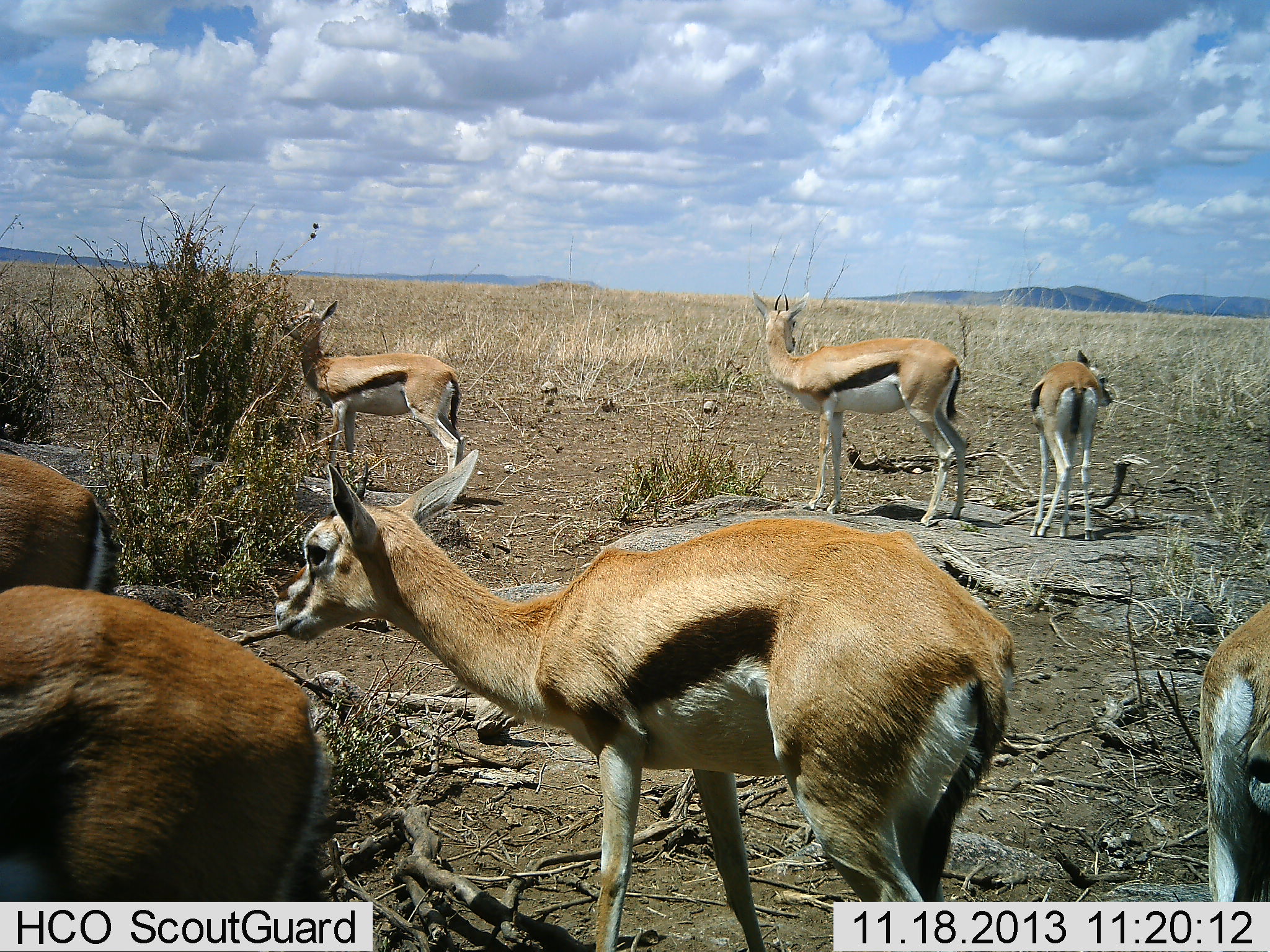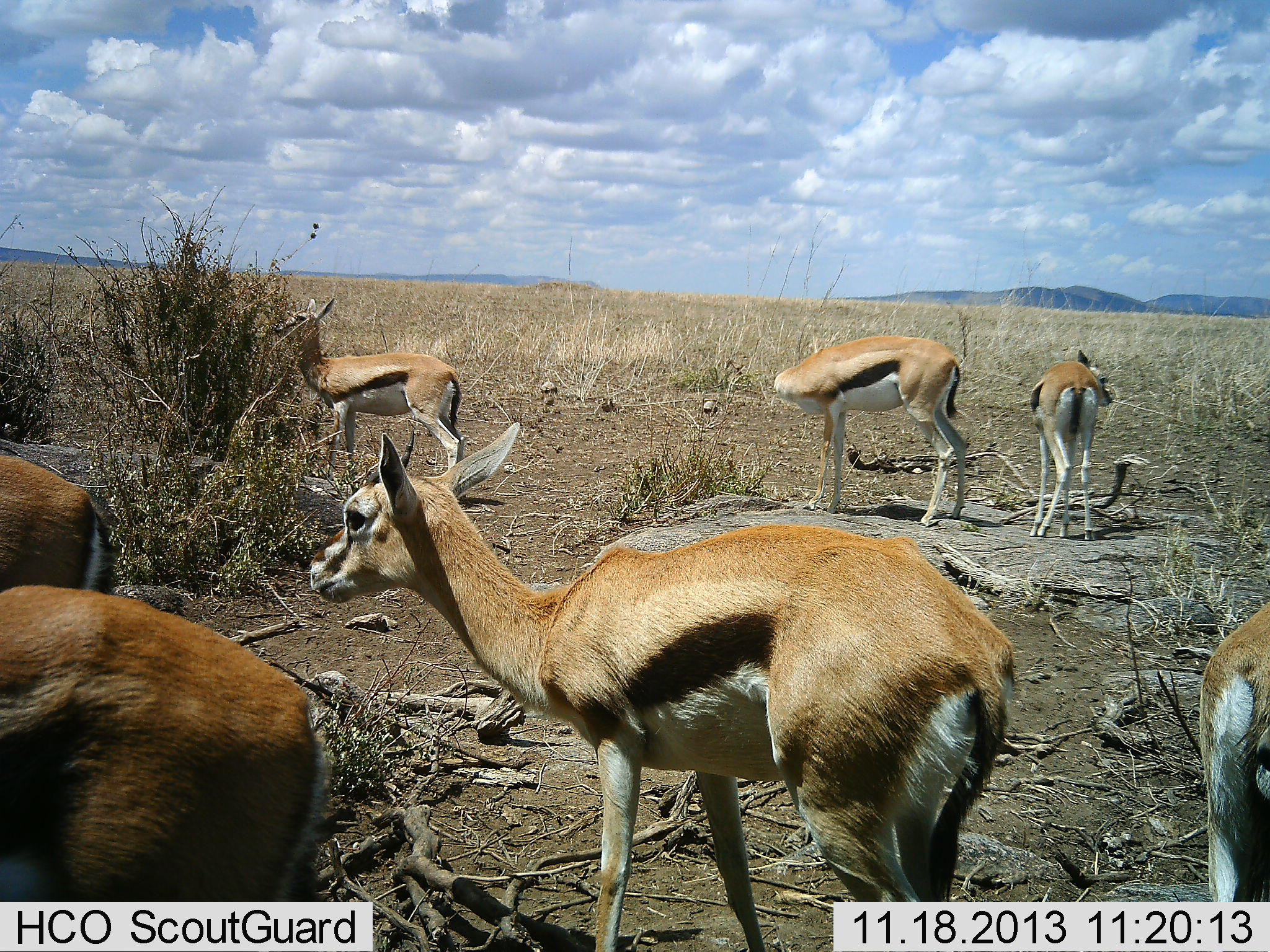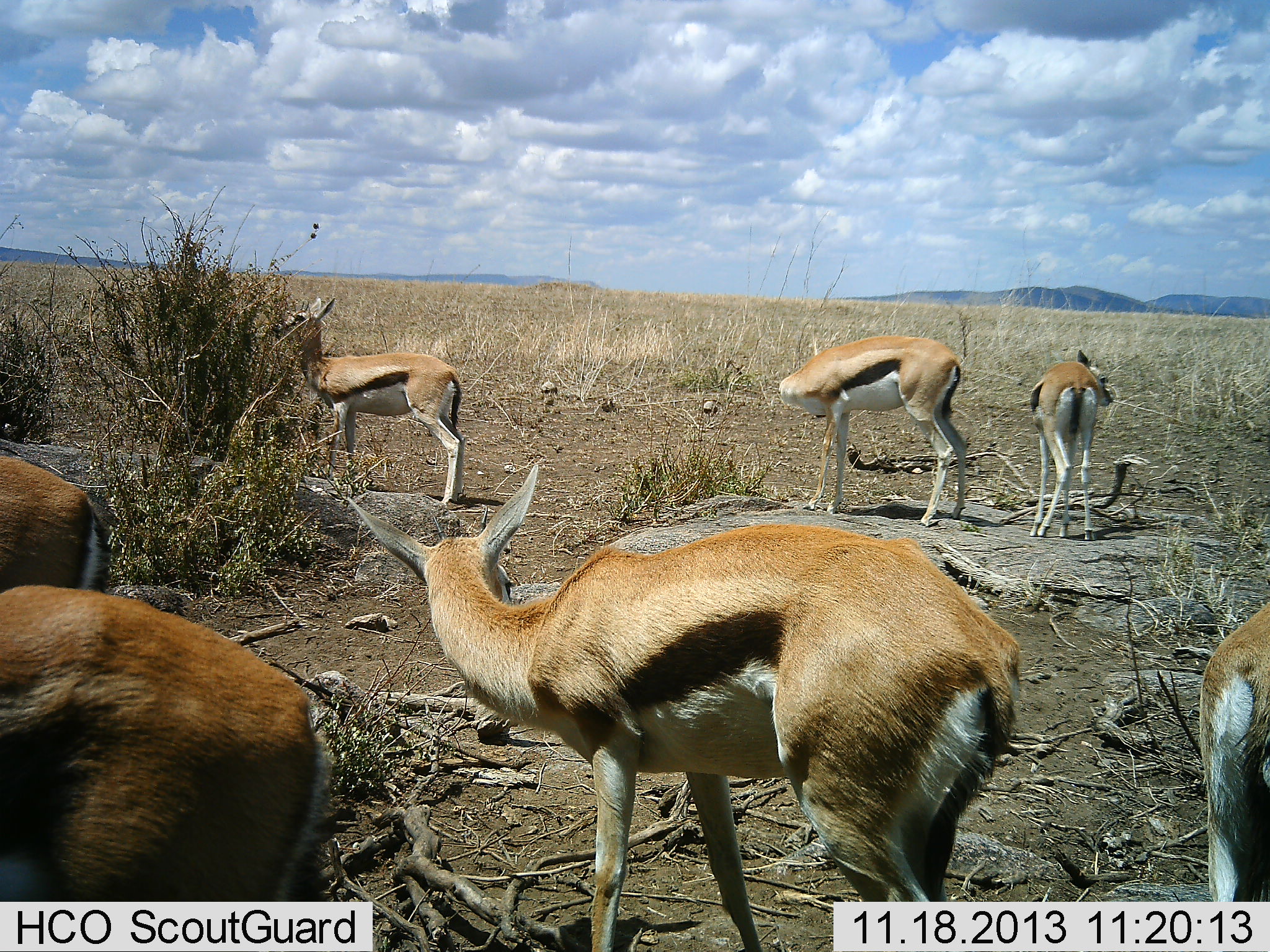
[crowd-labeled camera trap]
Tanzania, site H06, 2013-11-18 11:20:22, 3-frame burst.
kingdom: Animalia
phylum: Chordata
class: Mammalia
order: Artiodactyla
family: Bovidae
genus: Eudorcas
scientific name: Eudorcas thomsonii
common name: thomson's gazelle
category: gazellethomsons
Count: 7.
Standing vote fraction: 90%.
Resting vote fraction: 10%.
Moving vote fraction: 20%.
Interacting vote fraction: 0%.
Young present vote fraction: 10%.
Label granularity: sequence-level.